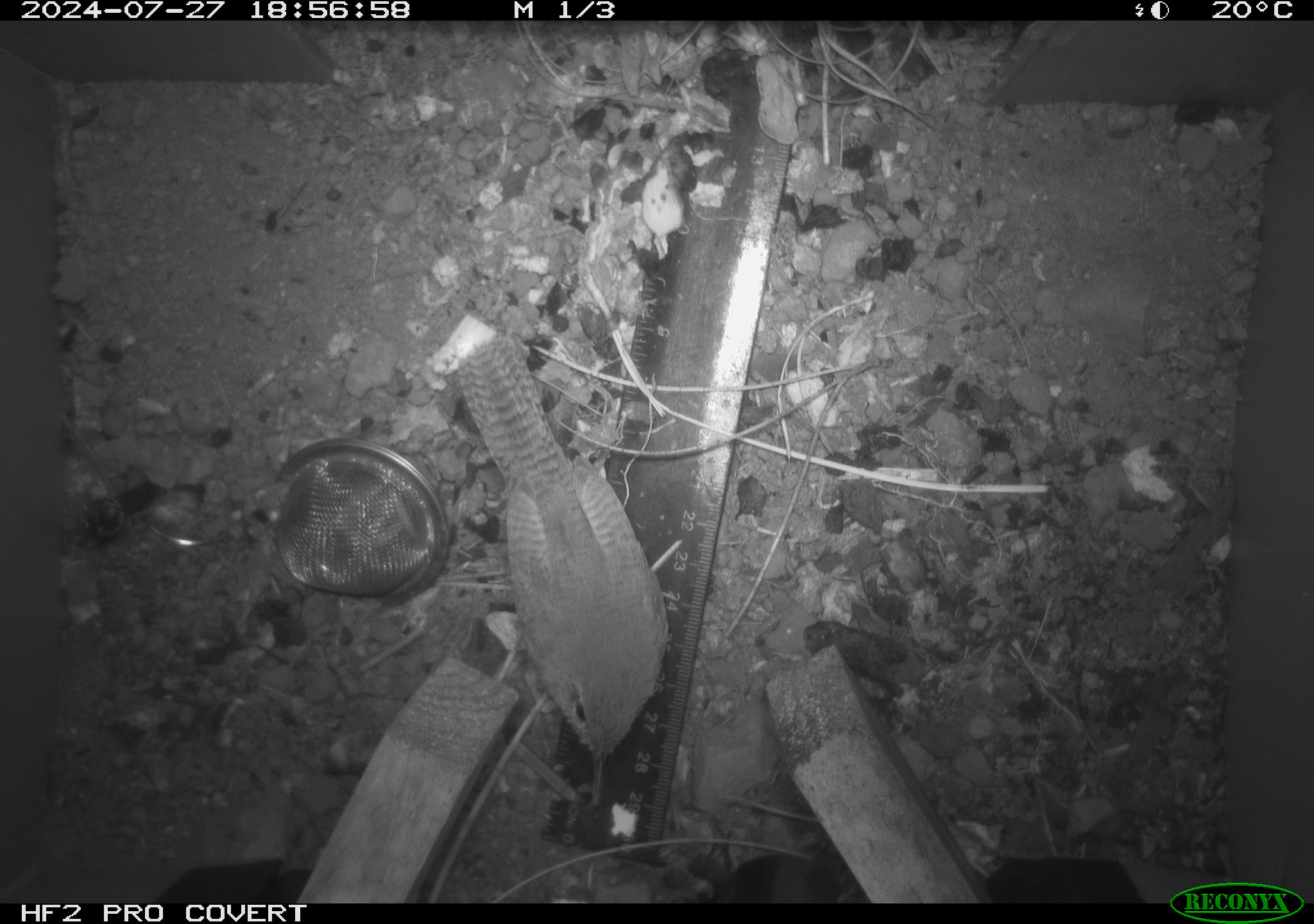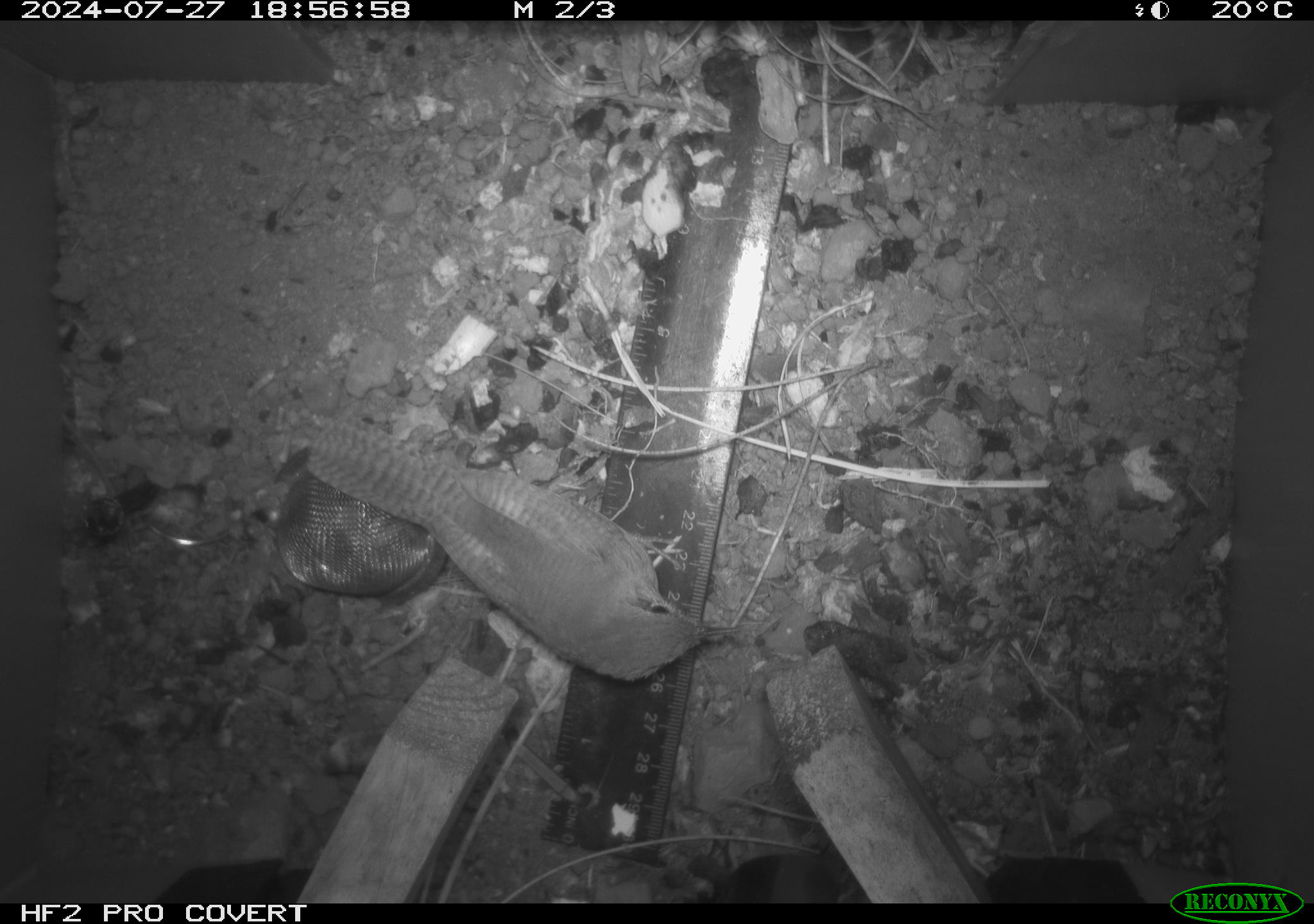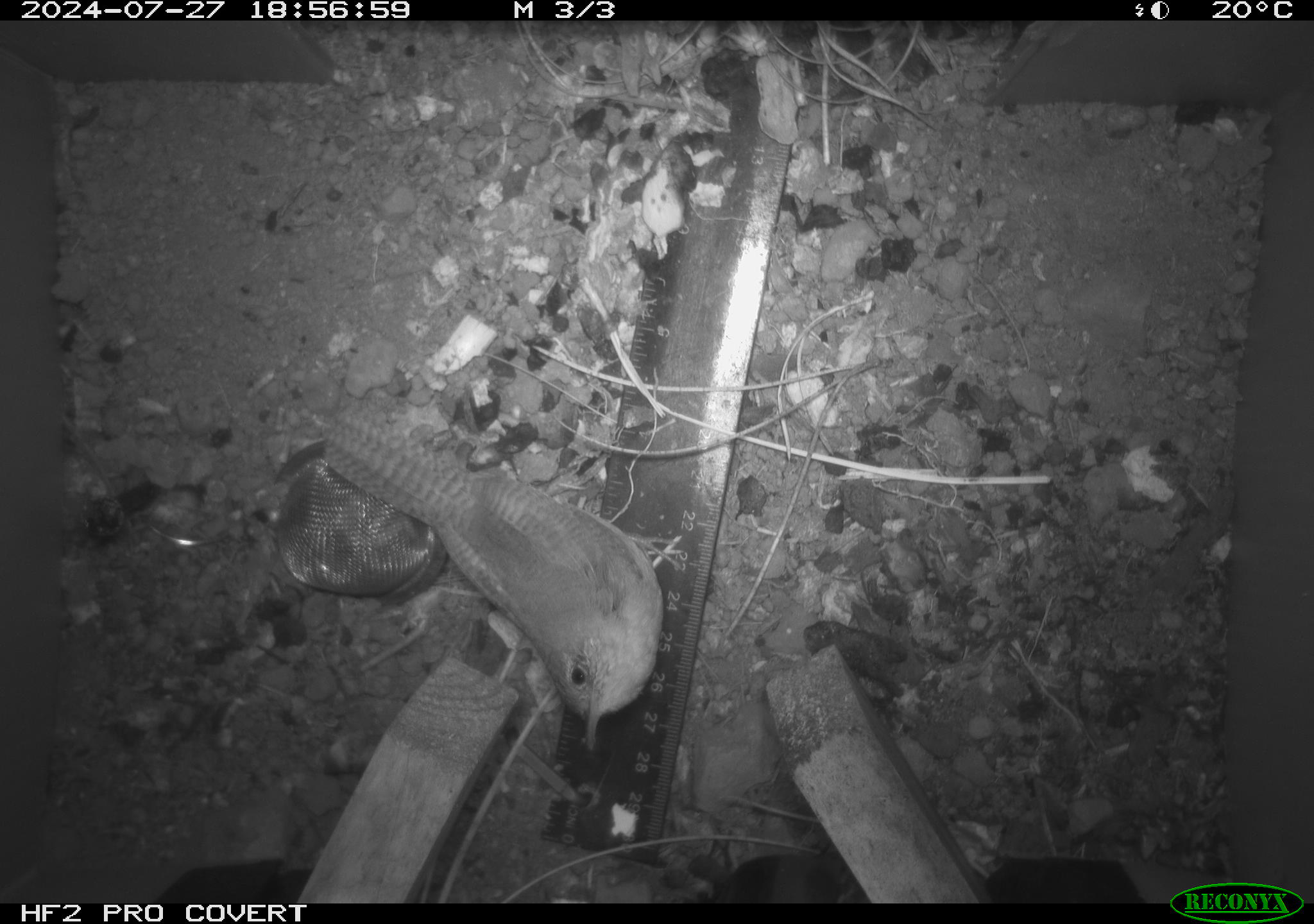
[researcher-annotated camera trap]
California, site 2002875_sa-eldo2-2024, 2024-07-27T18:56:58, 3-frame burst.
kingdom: Animalia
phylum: Chordata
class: Aves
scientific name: Aves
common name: bird